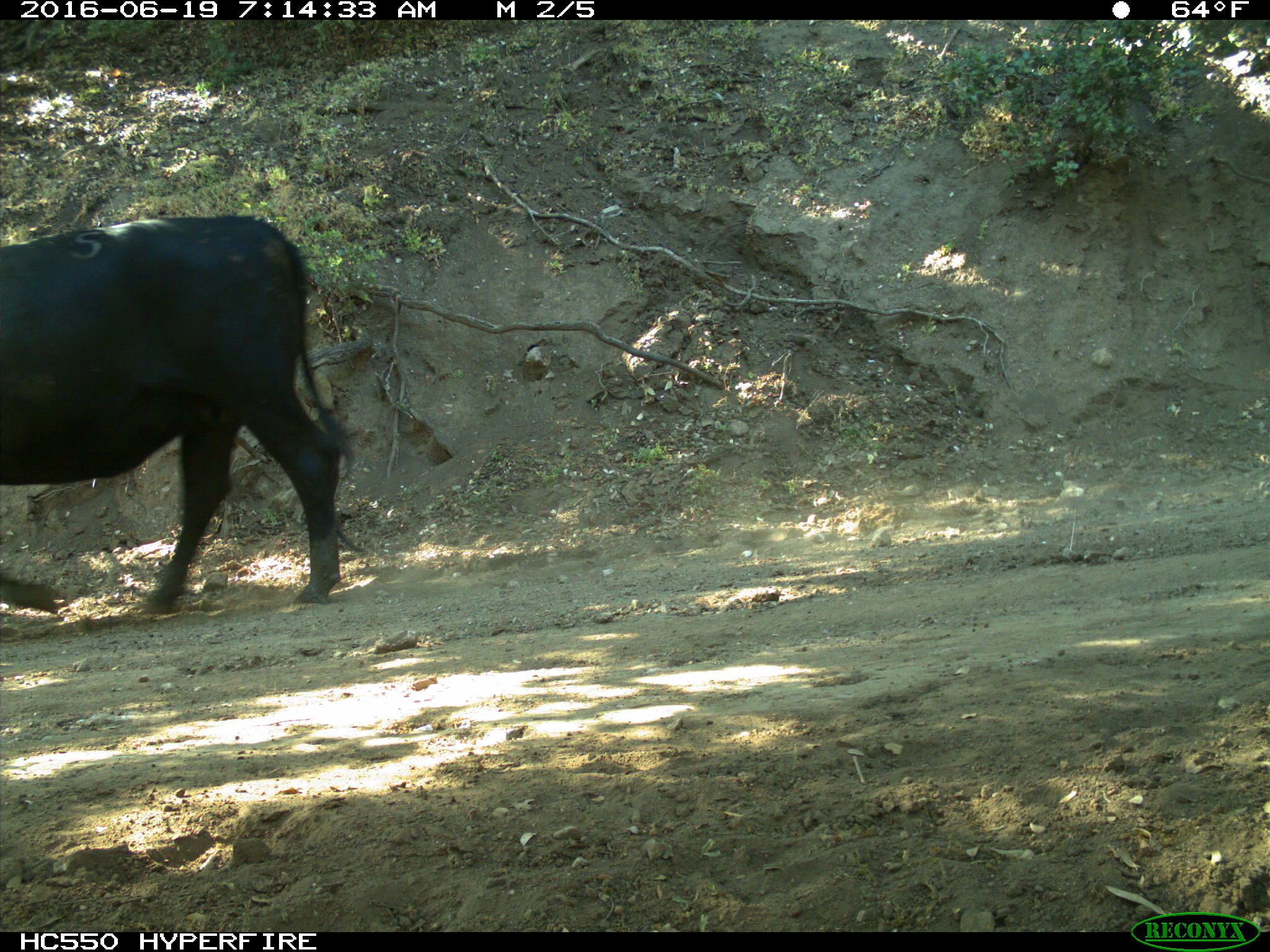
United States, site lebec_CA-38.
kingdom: Animalia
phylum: Chordata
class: Mammalia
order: Artiodactyla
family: Bovidae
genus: Bos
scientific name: Bos taurus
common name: domestic cow